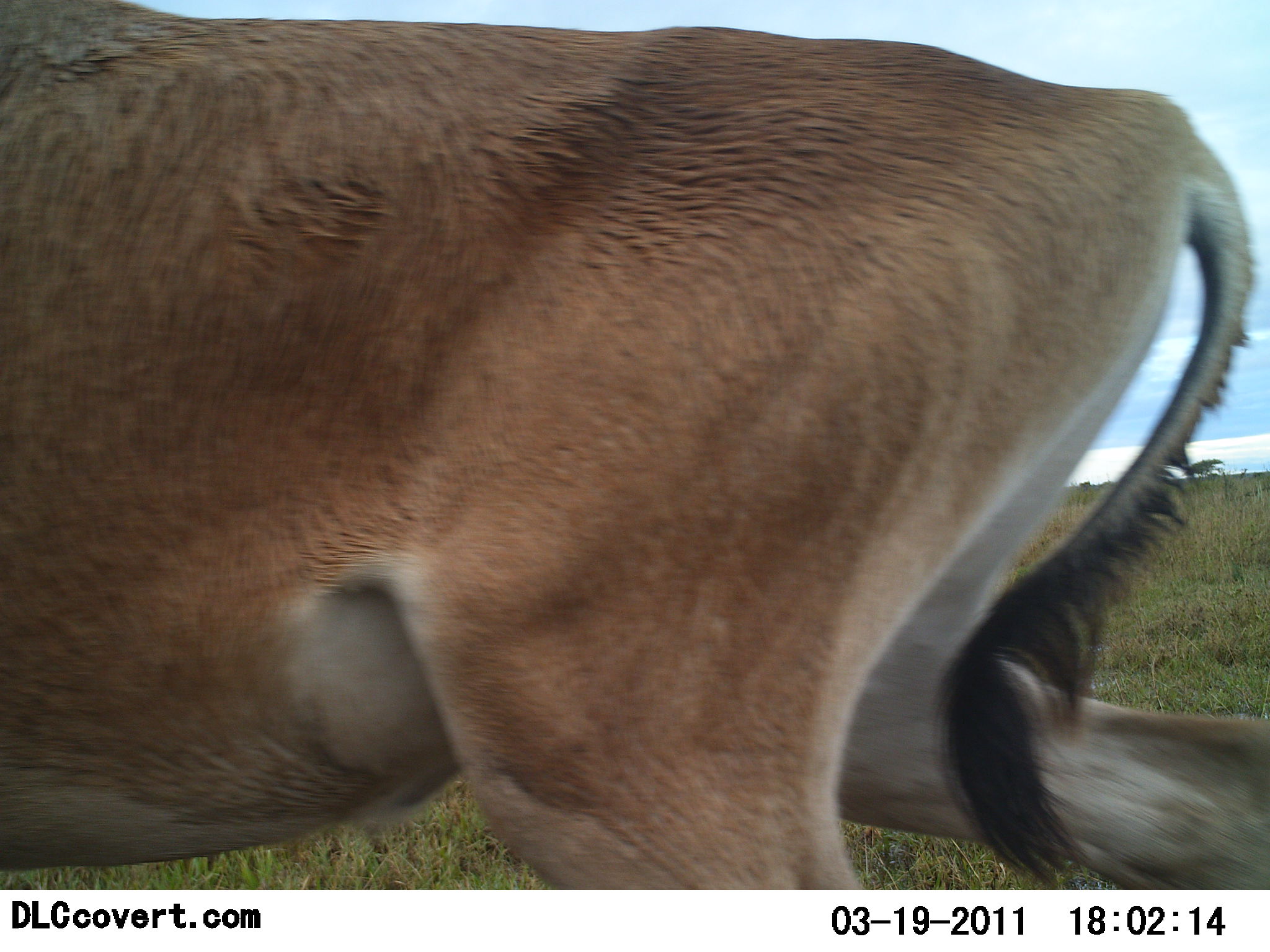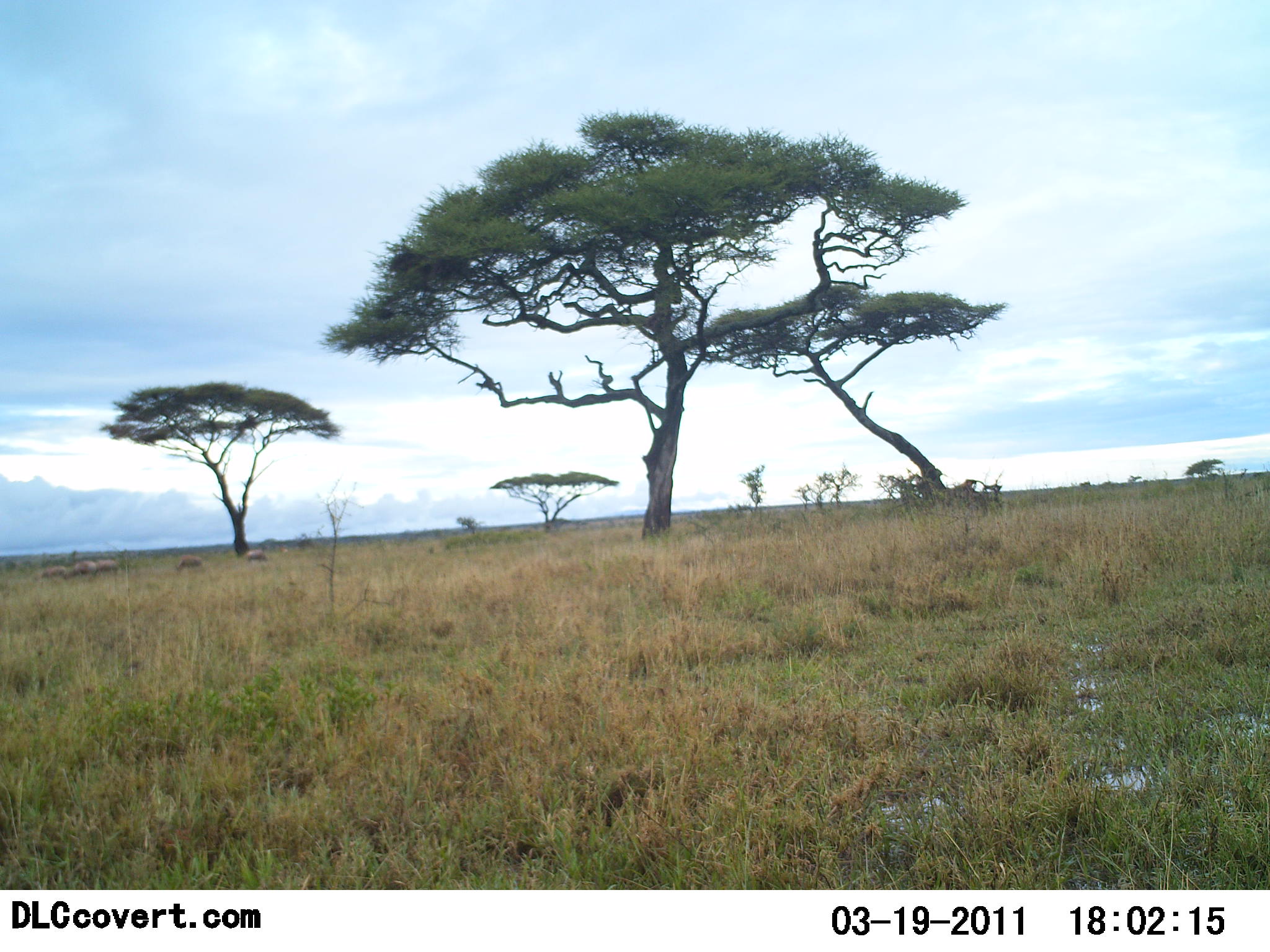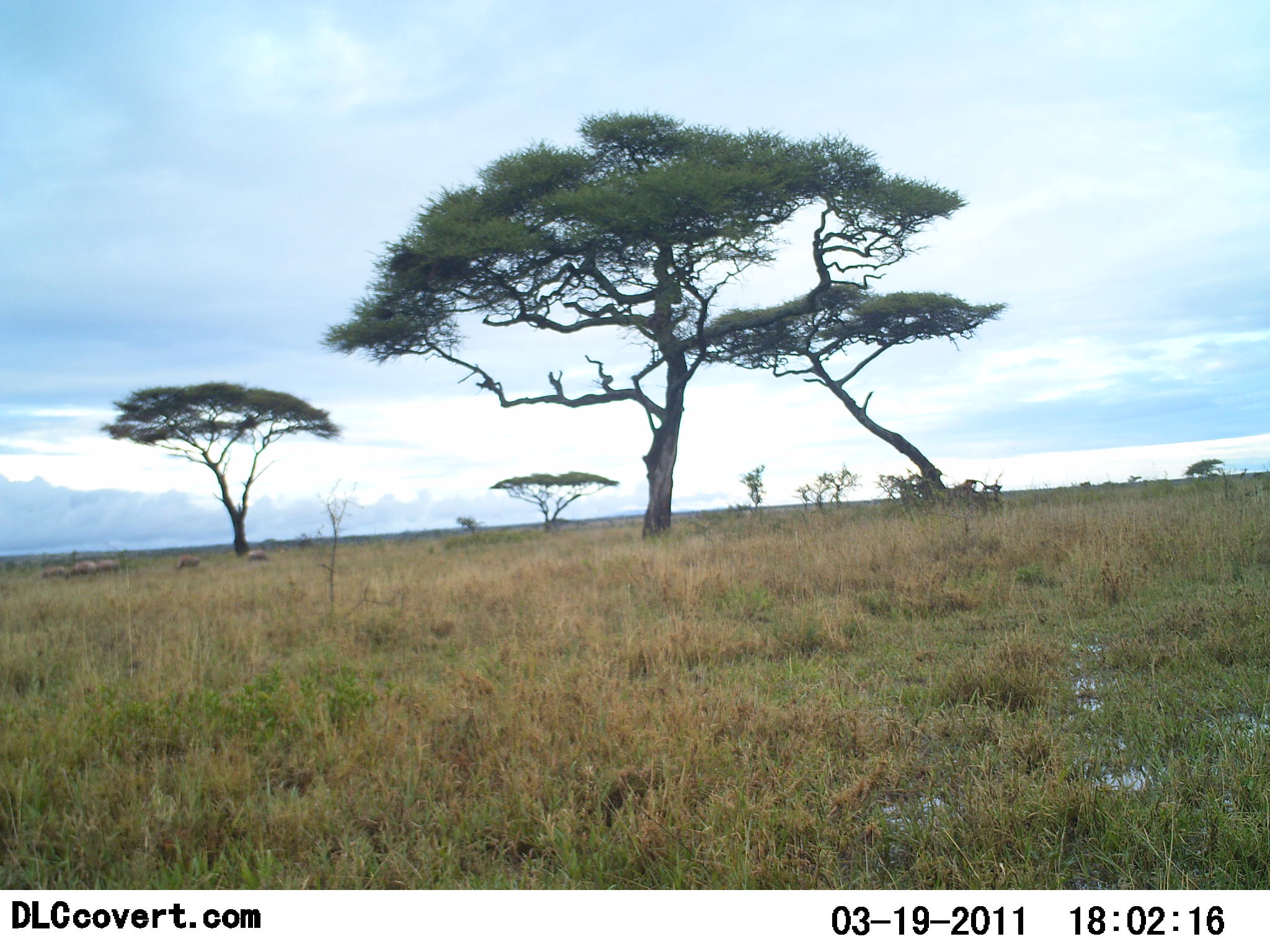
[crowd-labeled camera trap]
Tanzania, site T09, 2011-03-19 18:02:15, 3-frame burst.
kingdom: Animalia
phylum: Chordata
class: Mammalia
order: Artiodactyla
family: Bovidae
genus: Alcelaphus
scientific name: Alcelaphus buselaphus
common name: hartebeest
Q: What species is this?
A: Hartebeest (Alcelaphus buselaphus).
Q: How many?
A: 1.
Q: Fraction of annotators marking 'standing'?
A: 10%.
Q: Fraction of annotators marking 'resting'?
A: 0%.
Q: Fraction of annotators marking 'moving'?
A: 90%.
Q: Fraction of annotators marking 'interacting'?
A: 0%.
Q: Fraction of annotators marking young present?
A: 0%.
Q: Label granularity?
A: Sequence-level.